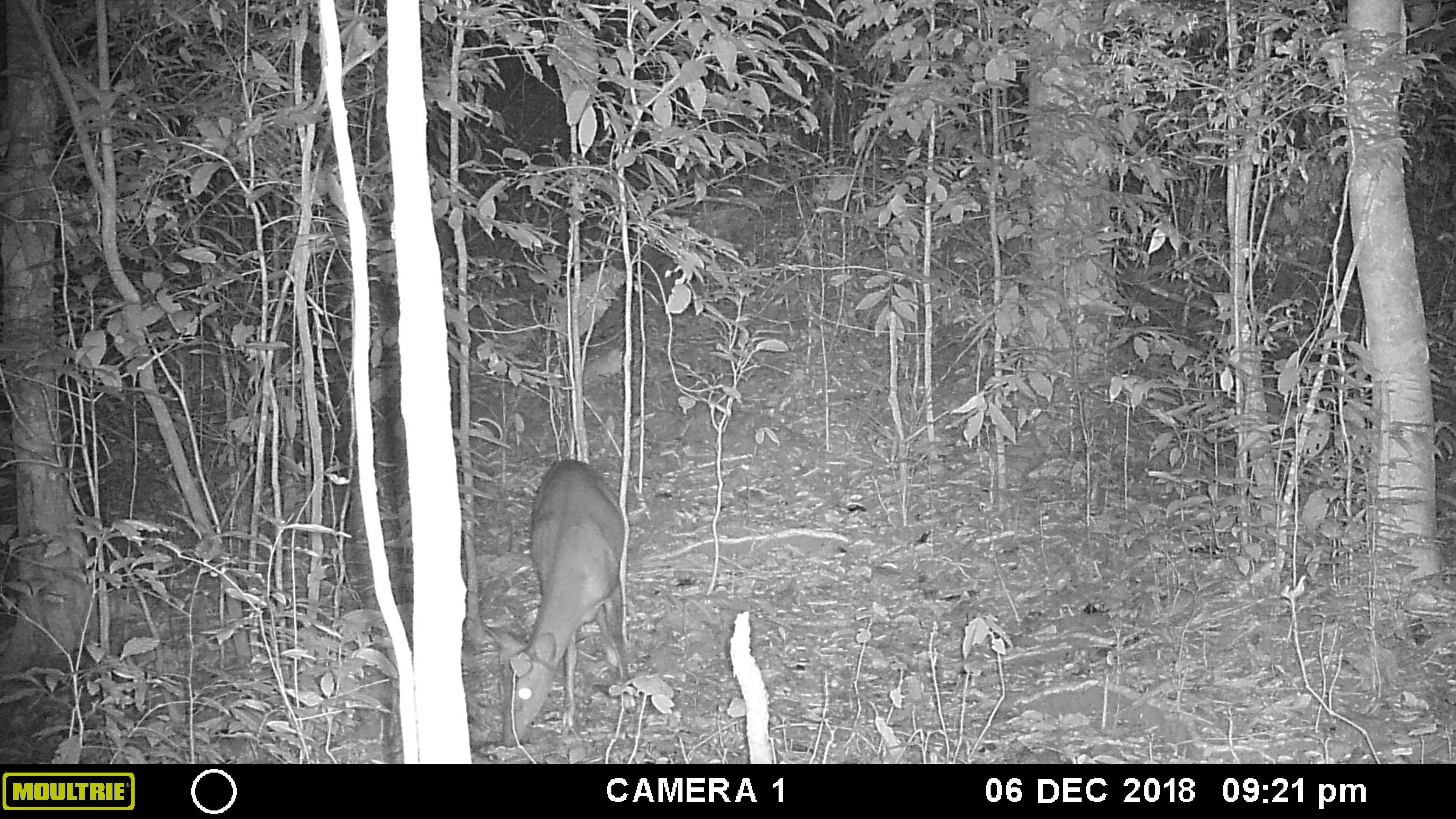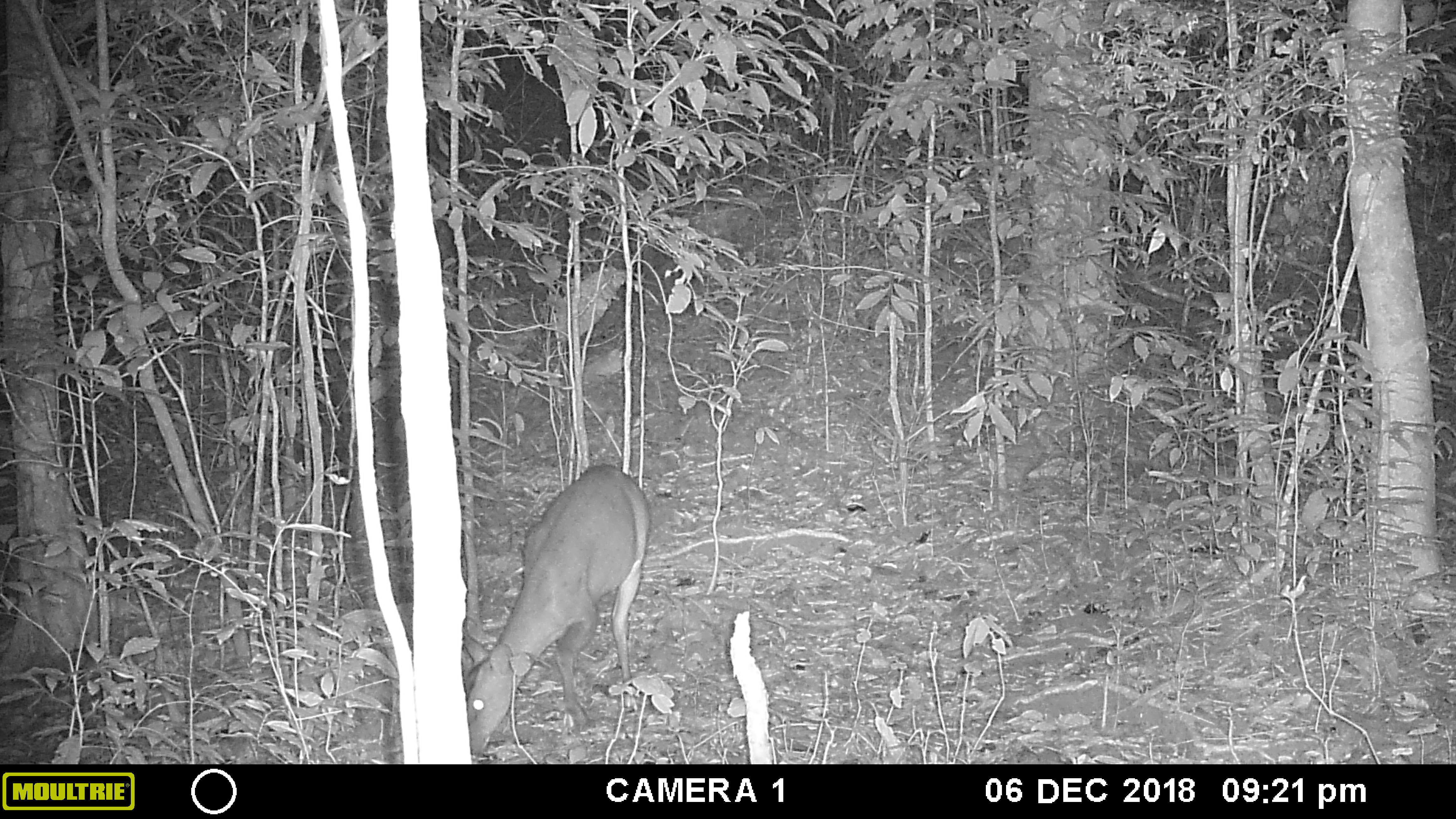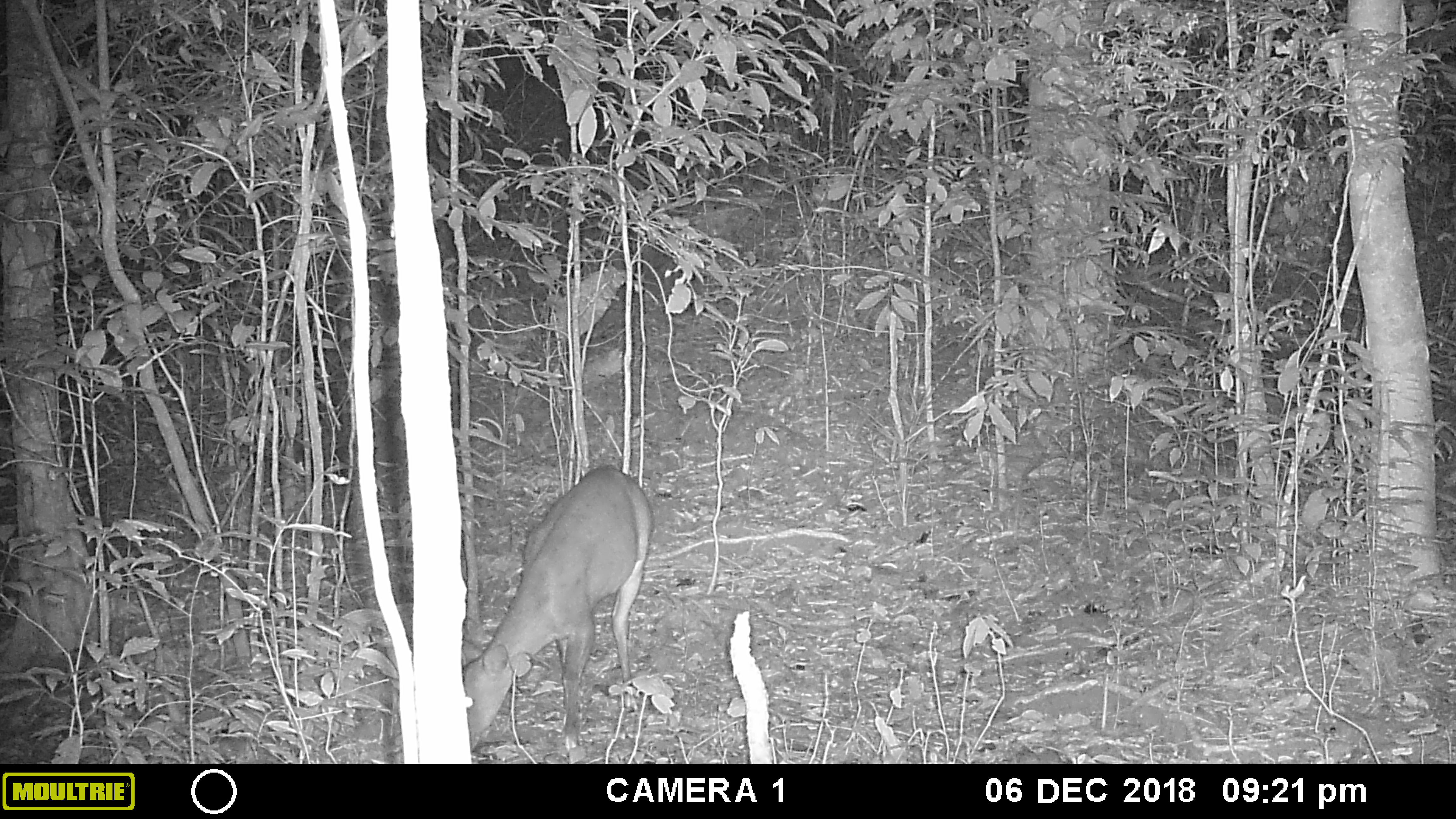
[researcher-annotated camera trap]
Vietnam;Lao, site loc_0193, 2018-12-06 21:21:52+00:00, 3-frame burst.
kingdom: Animalia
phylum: Chordata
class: Mammalia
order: Artiodactyla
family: Cervidae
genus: Muntiacus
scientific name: Muntiacus vuquangensis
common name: large-antlered muntjac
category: large antlered muntjac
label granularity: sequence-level